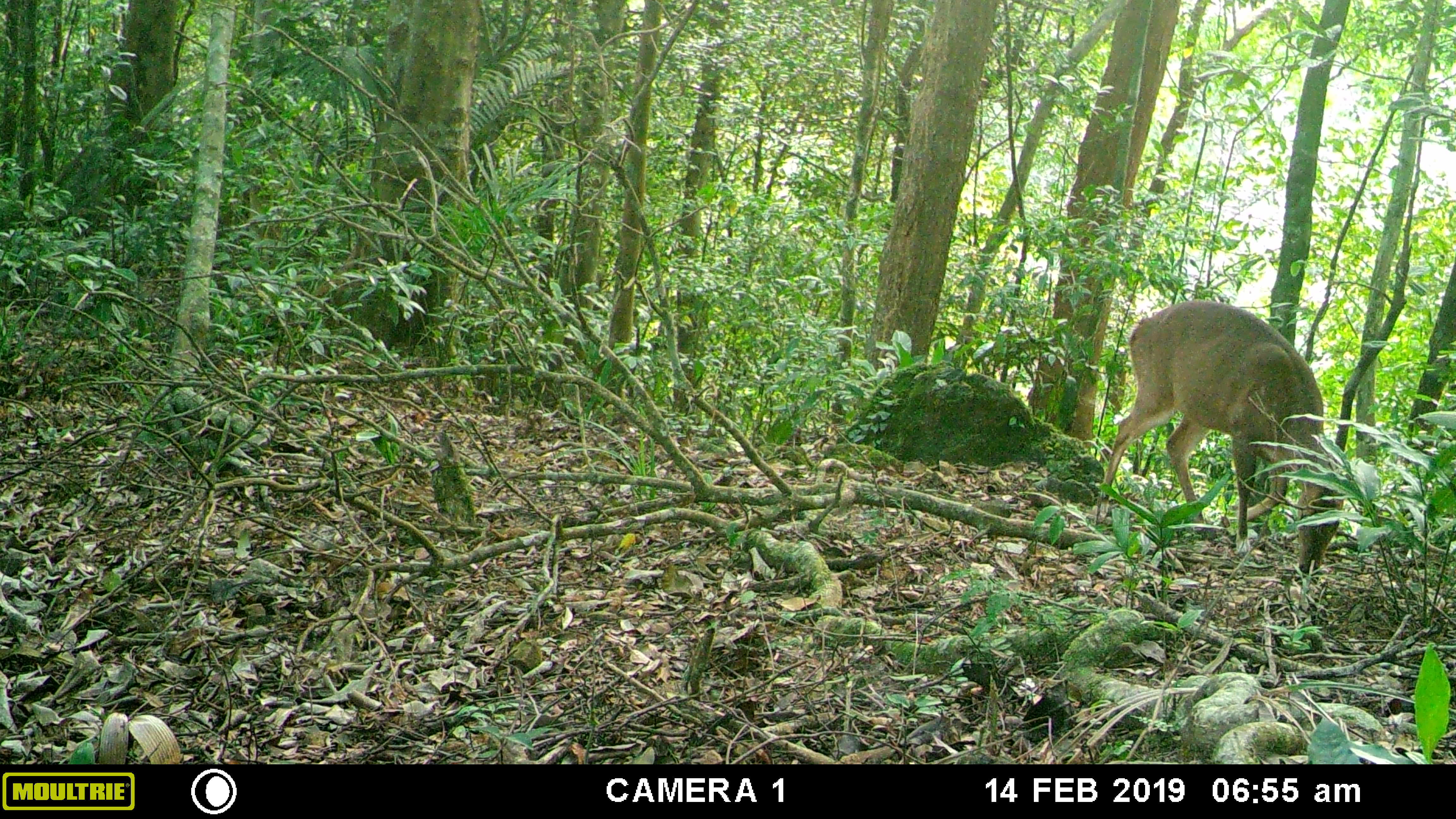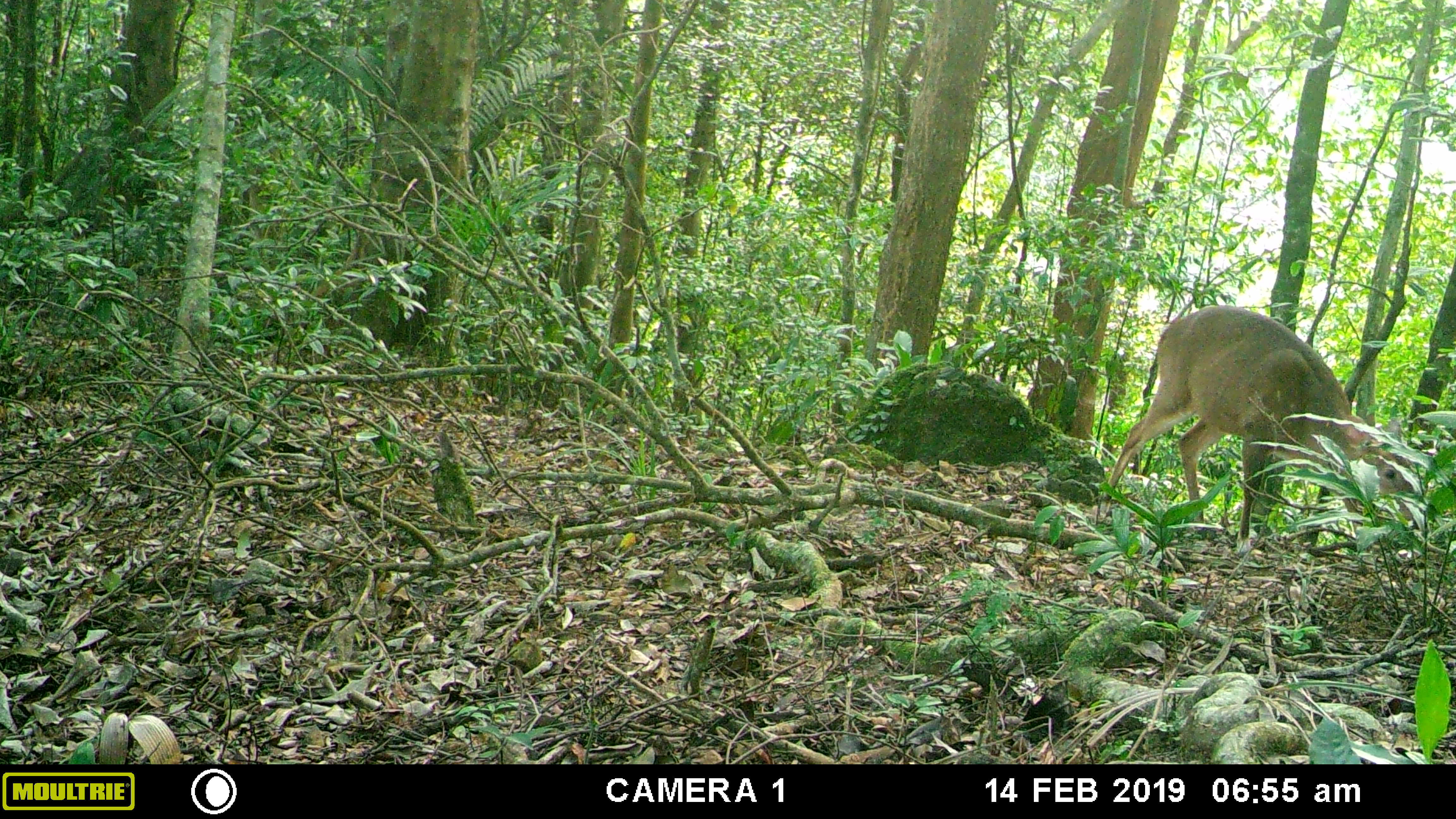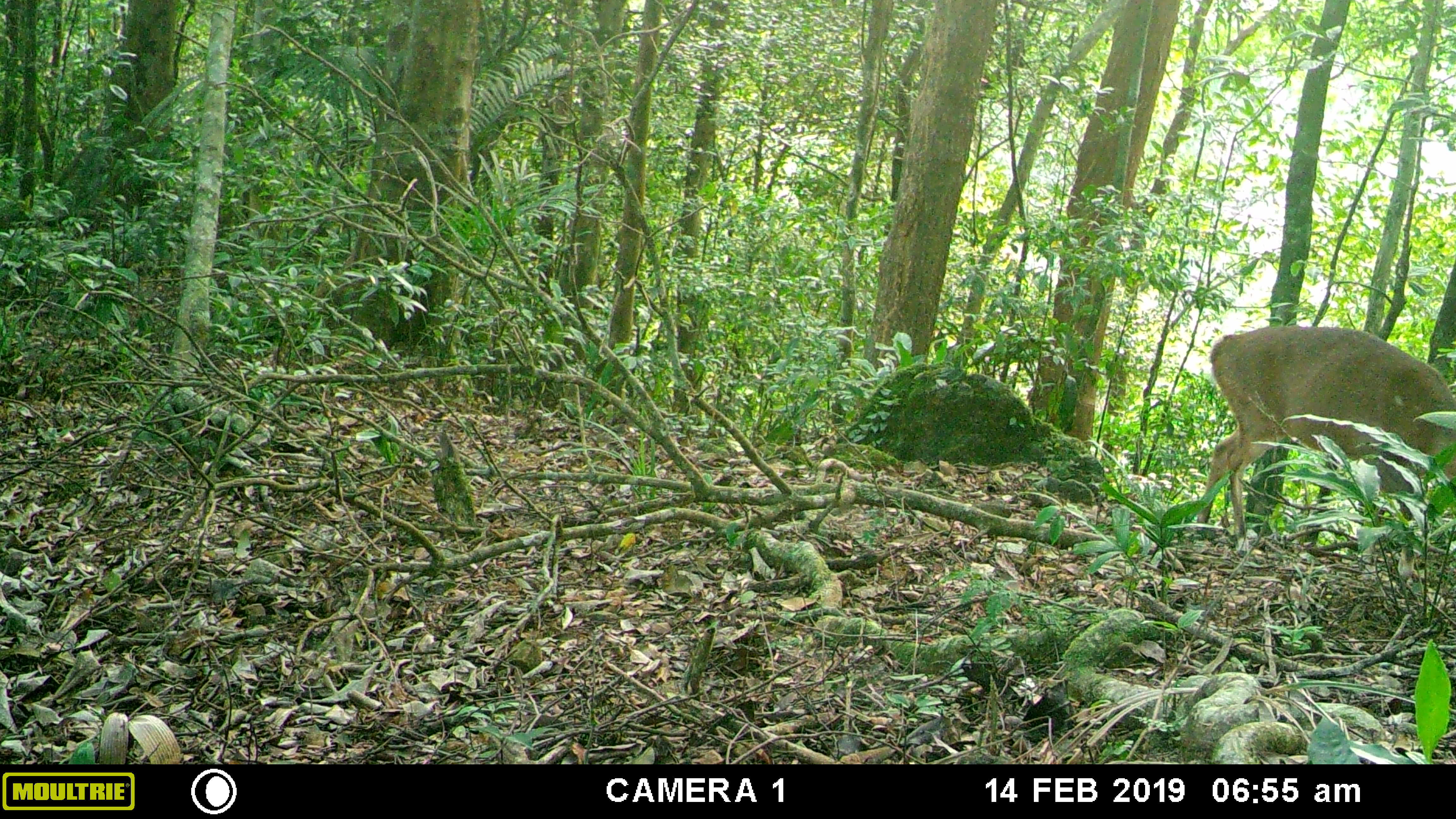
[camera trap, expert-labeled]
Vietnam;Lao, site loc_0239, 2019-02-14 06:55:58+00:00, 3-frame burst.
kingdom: Animalia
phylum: Chordata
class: Mammalia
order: Artiodactyla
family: Cervidae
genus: Muntiacus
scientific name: Muntiacus vuquangensis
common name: large-antlered muntjac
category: large antlered muntjac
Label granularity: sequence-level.